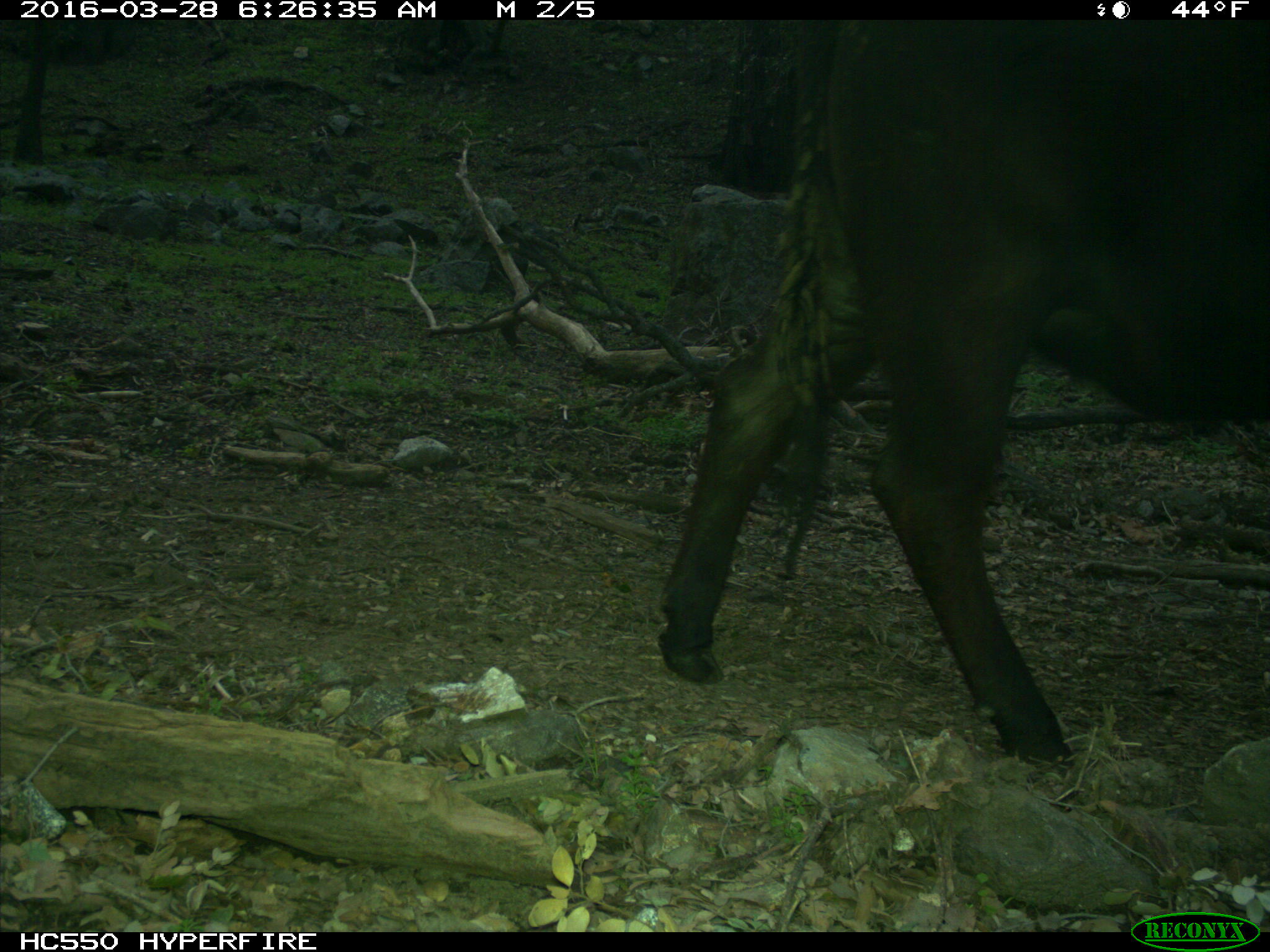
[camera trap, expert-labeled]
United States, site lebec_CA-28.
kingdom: Animalia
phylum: Chordata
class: Mammalia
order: Artiodactyla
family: Bovidae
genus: Bos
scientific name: Bos taurus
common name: domestic cow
Bos taurus (domestic cow).